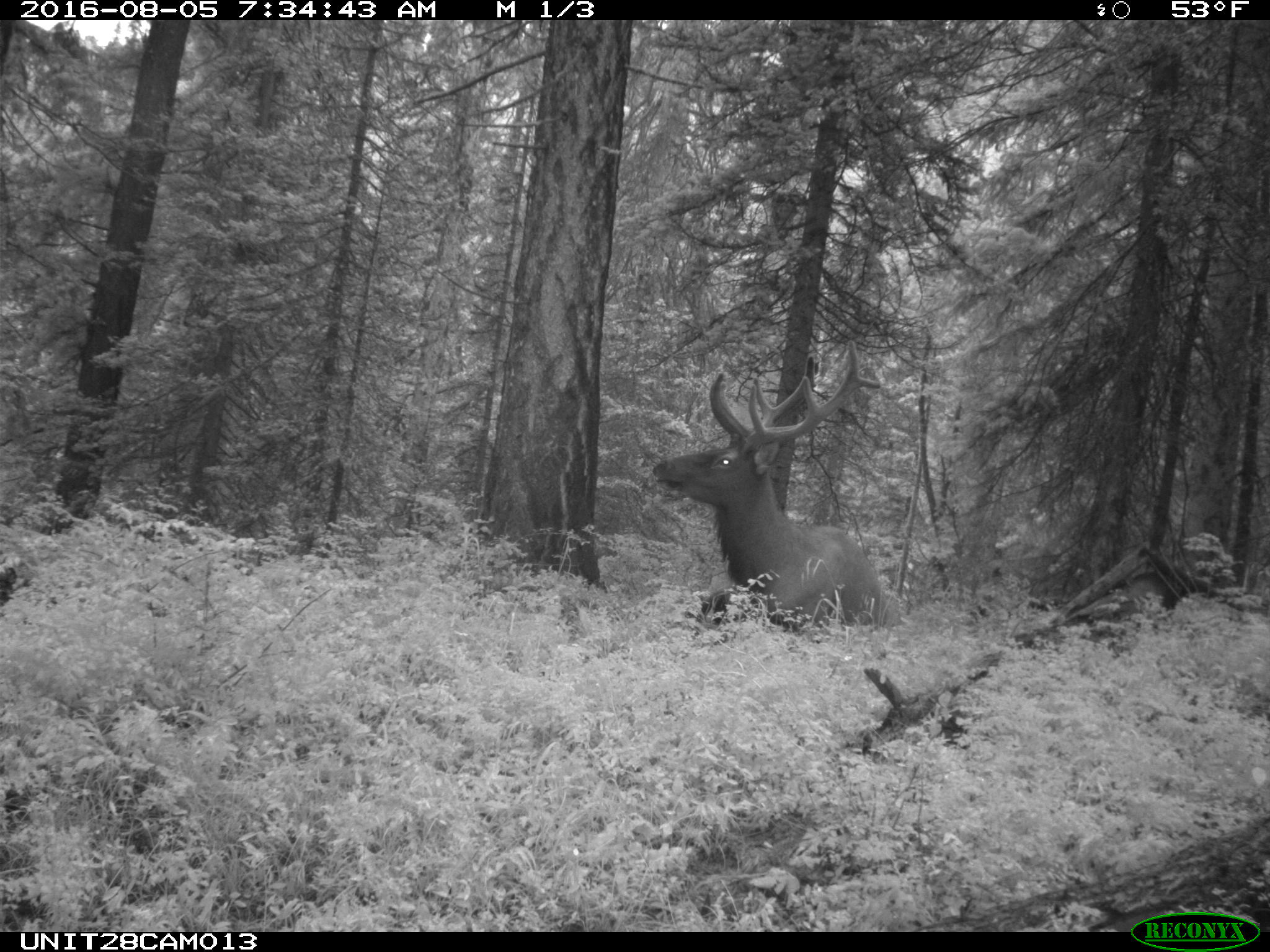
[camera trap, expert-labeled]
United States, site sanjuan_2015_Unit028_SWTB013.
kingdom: Animalia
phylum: Chordata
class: Mammalia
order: Artiodactyla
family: Cervidae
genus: Cervus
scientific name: Cervus elaphus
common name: red deer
Cervus elaphus (red deer).